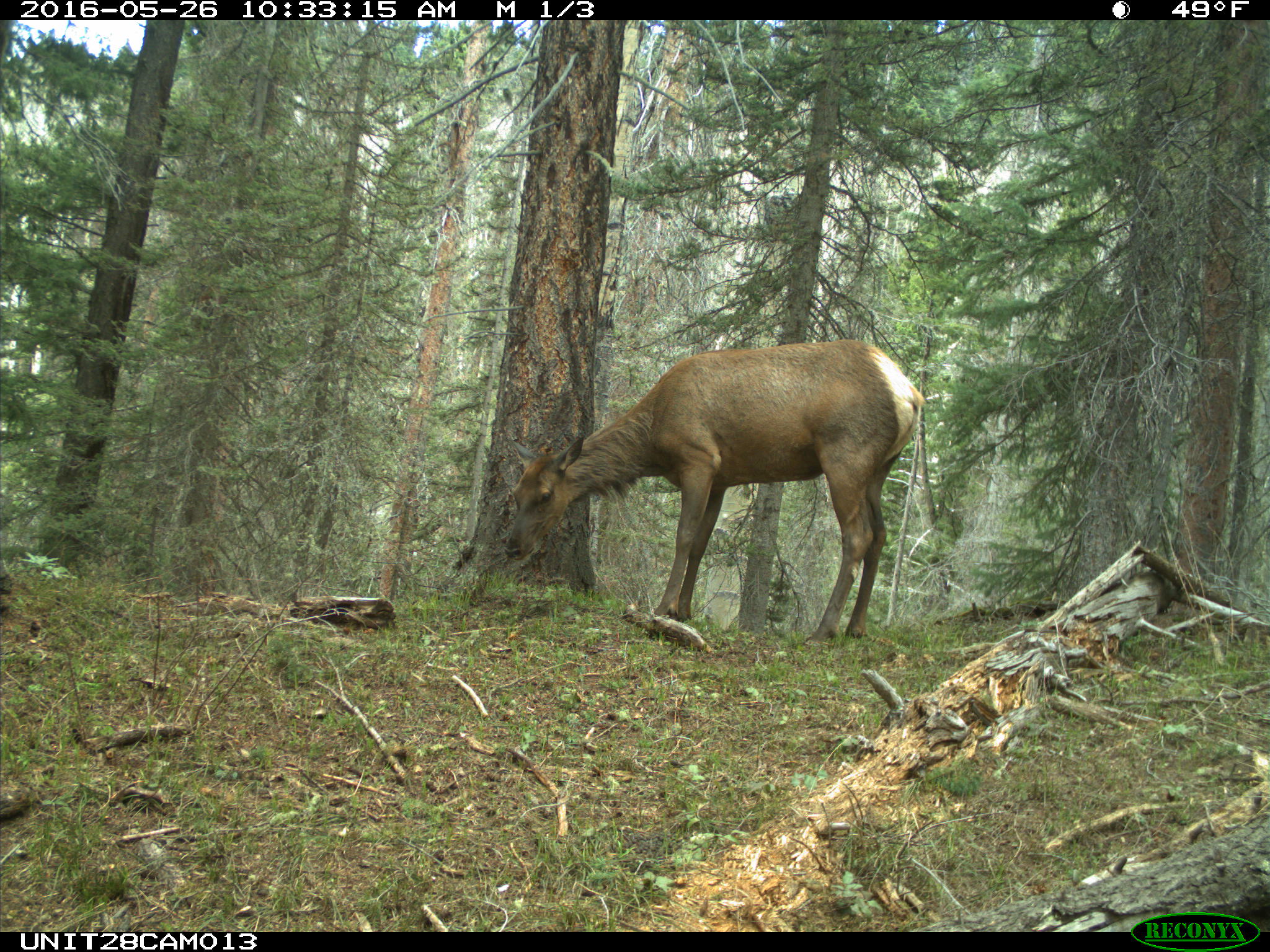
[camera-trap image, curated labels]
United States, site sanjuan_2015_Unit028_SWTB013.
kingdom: Animalia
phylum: Chordata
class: Mammalia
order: Artiodactyla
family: Cervidae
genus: Cervus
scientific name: Cervus elaphus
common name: red deer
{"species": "Cervus elaphus (red deer)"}